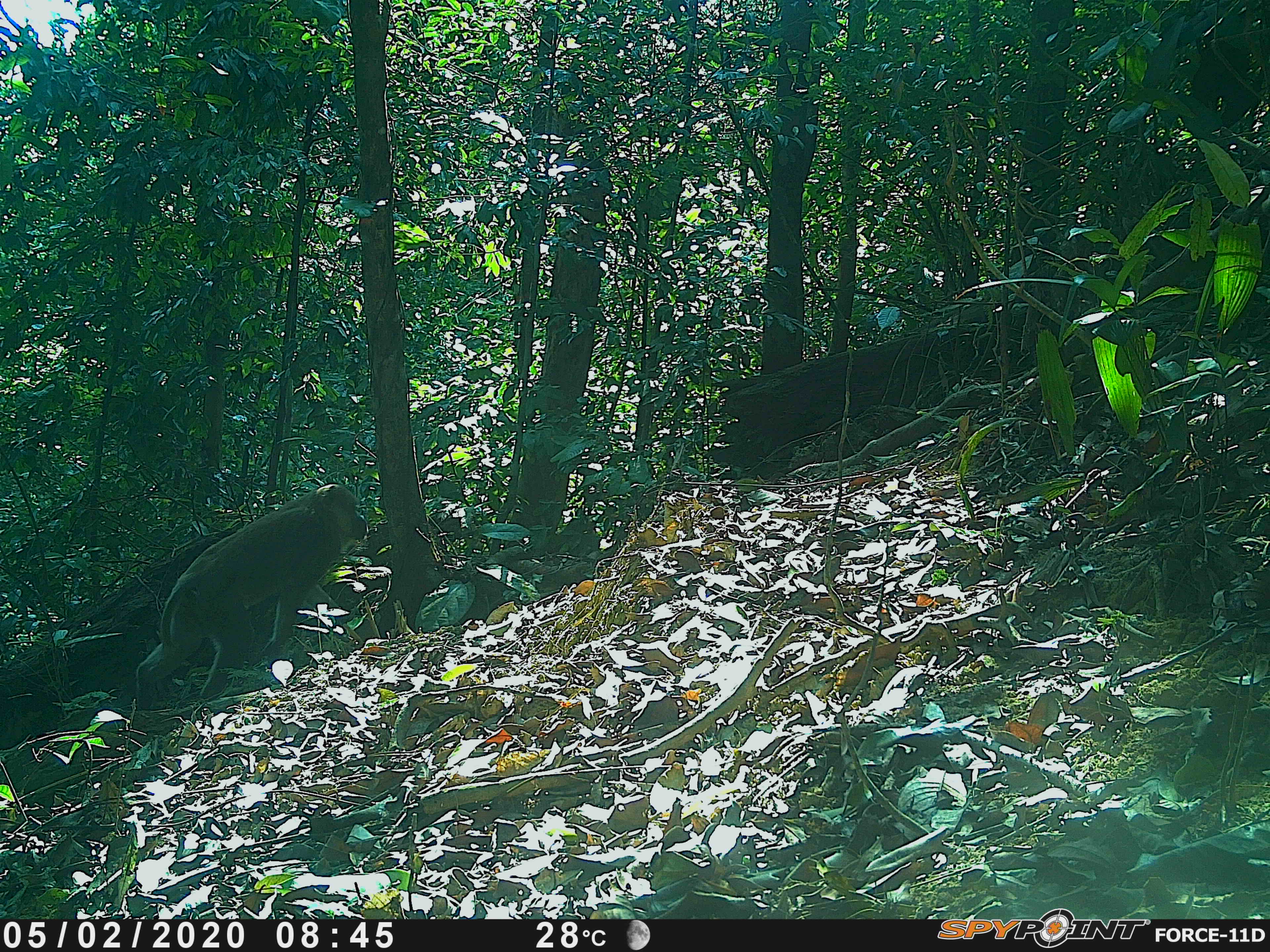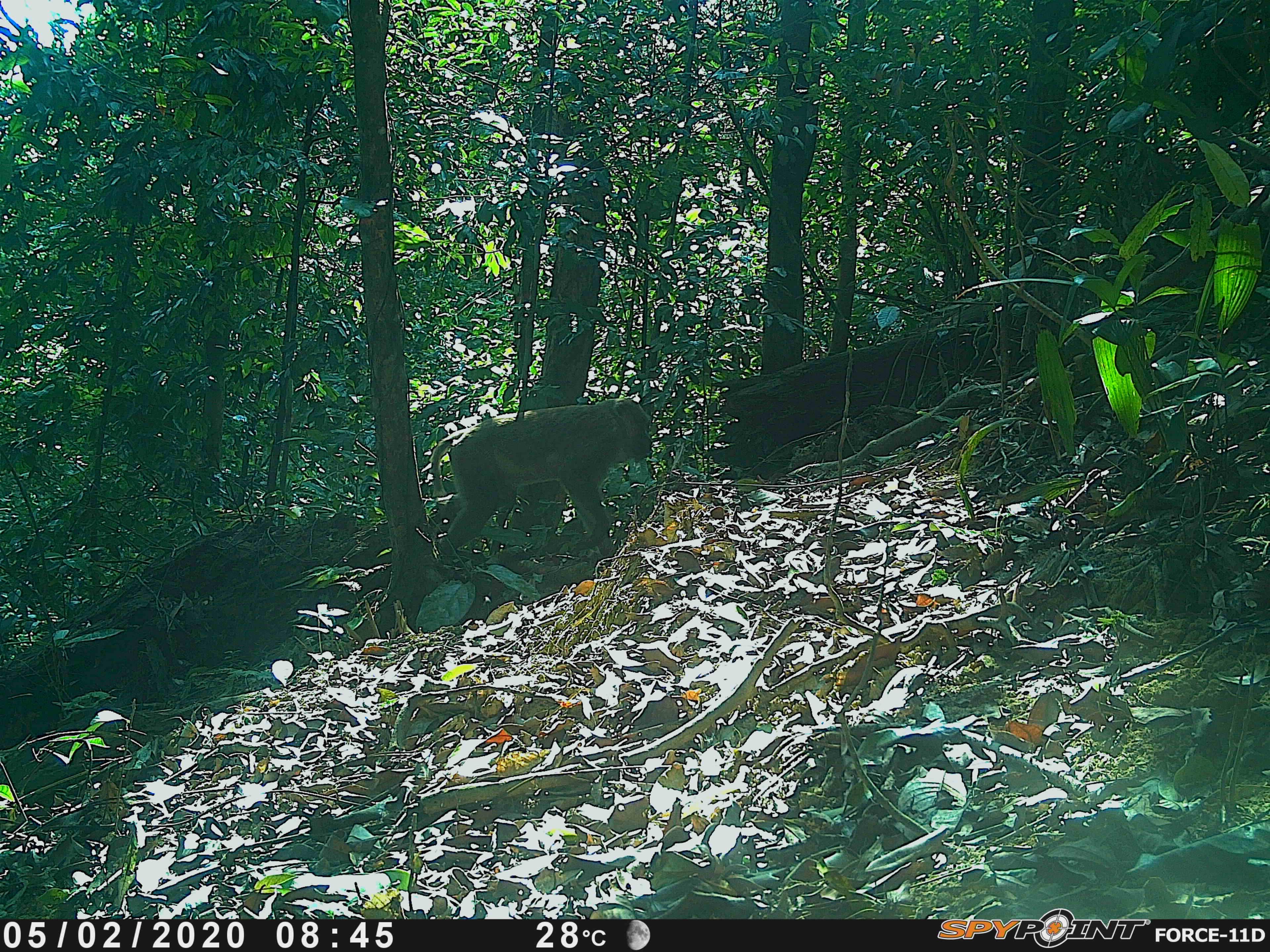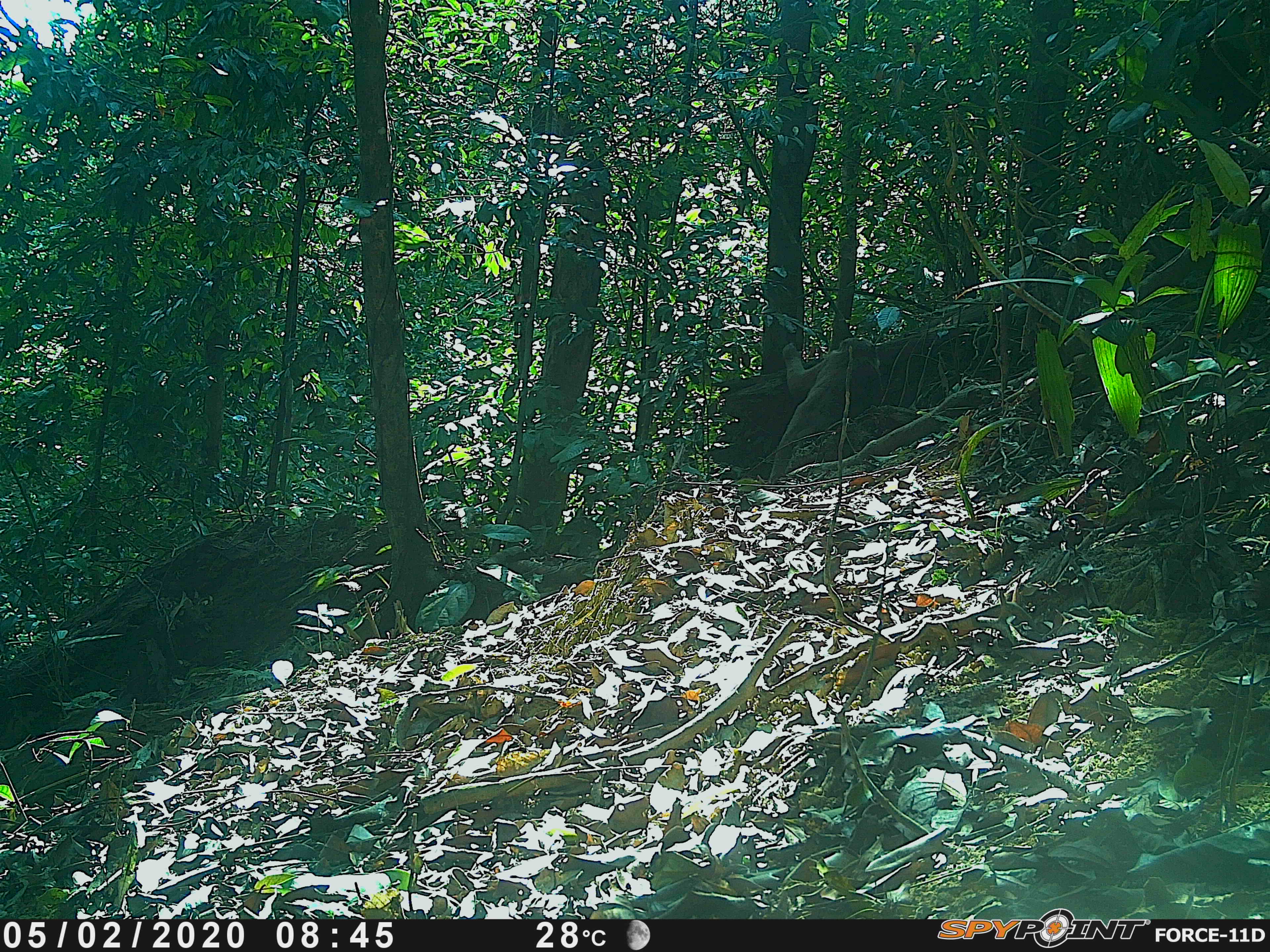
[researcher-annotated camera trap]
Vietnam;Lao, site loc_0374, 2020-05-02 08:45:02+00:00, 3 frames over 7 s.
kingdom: Animalia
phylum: Chordata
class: Mammalia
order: Primates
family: Cercopithecidae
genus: Macaca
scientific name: Macaca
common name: macaques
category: assam or rhesus macaque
Assam or rhesus macaque (macaques) (Macaca). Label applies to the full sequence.